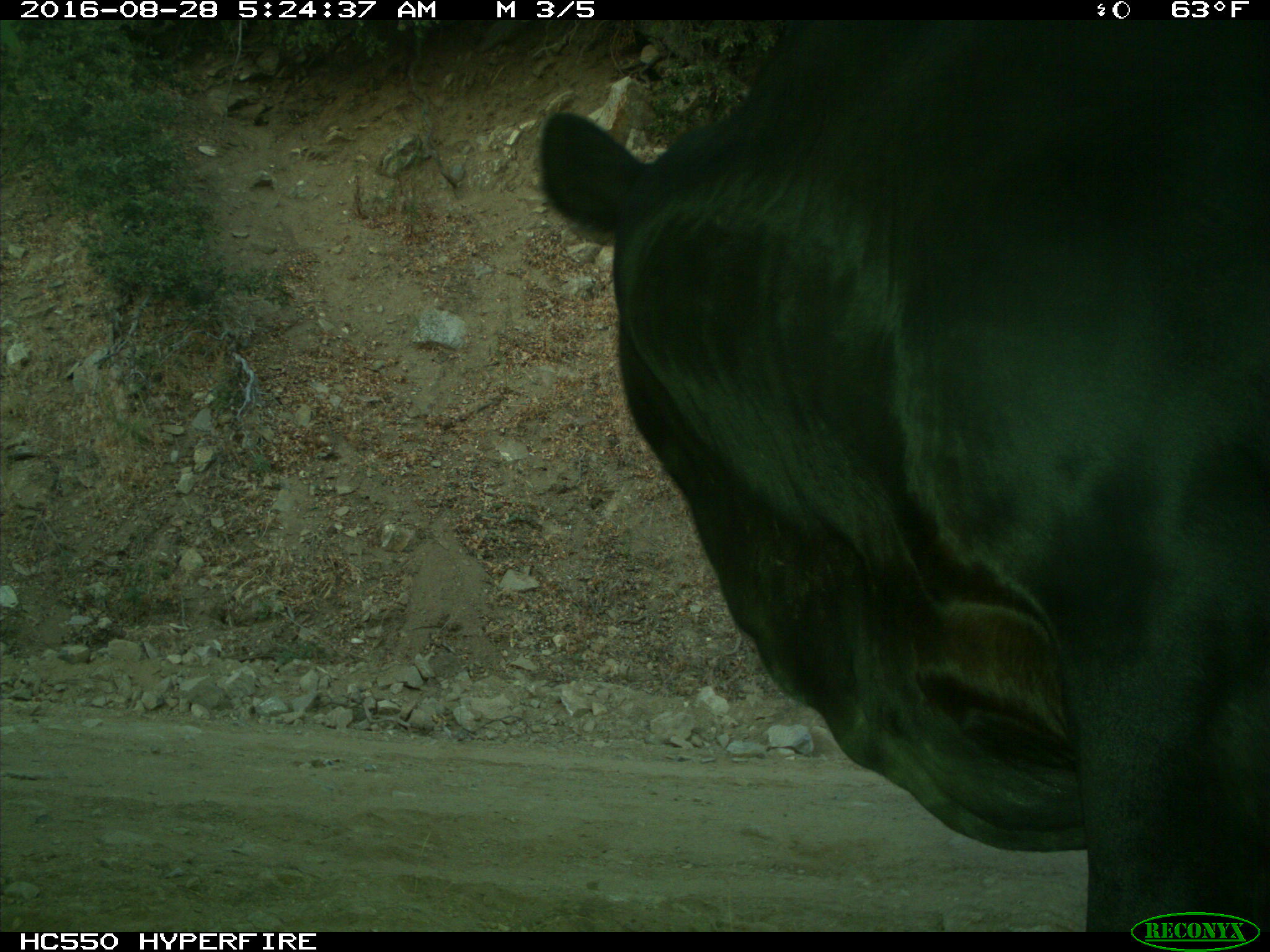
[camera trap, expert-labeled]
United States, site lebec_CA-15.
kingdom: Animalia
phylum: Chordata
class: Mammalia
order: Artiodactyla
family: Bovidae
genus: Bos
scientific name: Bos taurus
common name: domestic cow